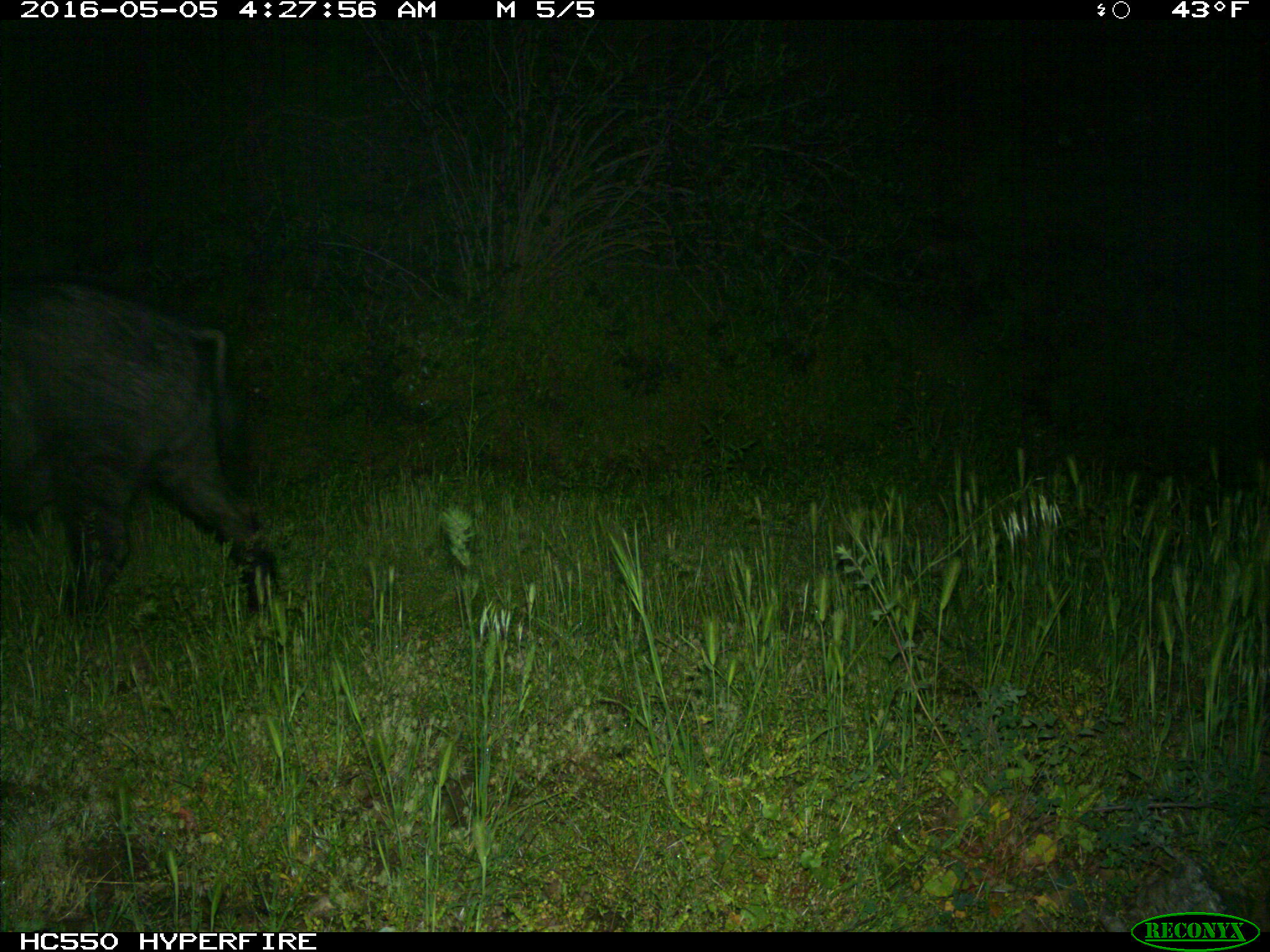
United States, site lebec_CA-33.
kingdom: Animalia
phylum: Chordata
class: Mammalia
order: Artiodactyla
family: Suidae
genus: Sus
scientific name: Sus scrofa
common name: wild boar